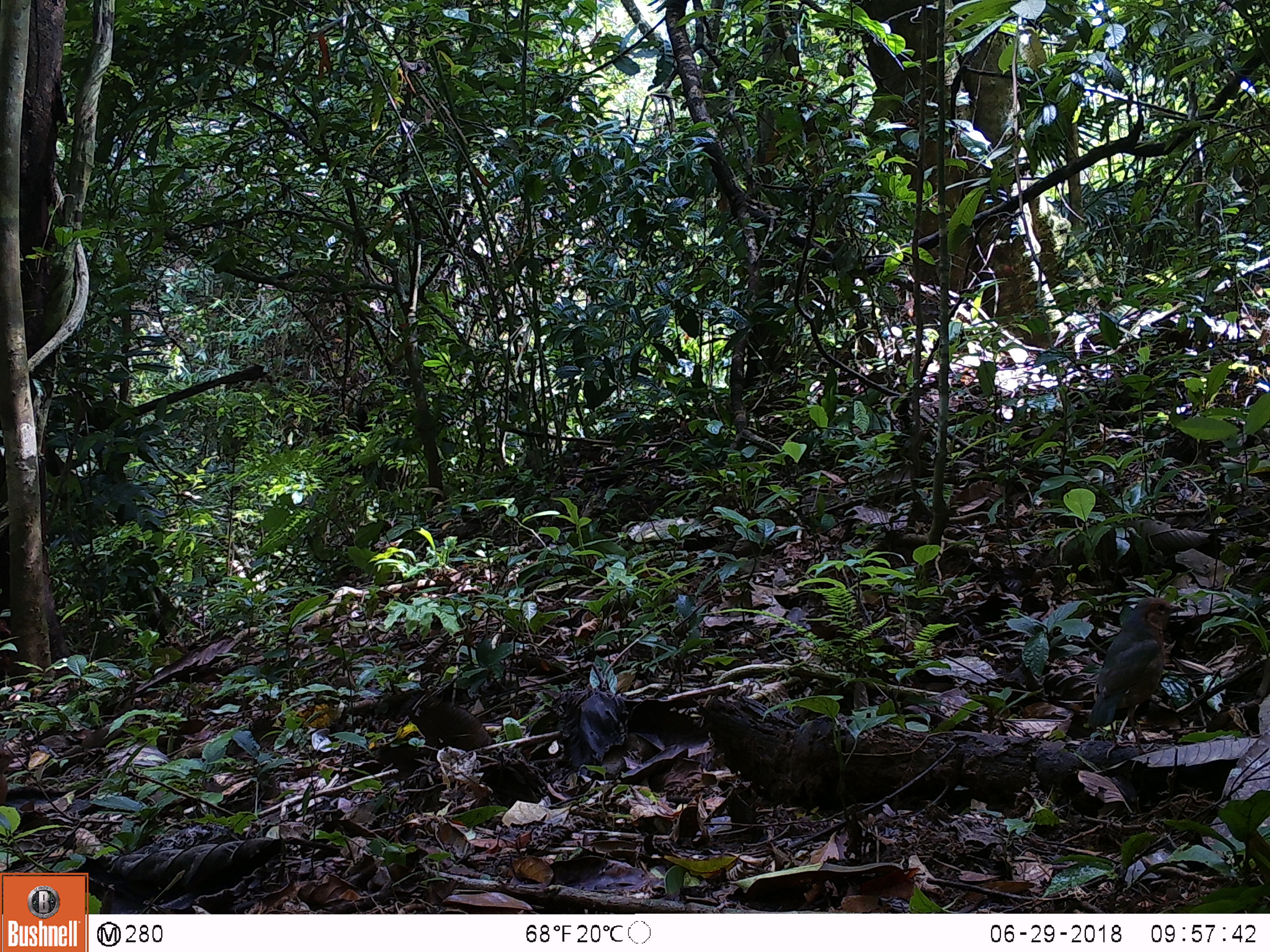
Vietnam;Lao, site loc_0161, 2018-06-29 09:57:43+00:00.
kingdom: Animalia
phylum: Chordata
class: Aves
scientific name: Aves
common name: bird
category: unidentified bird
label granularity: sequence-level